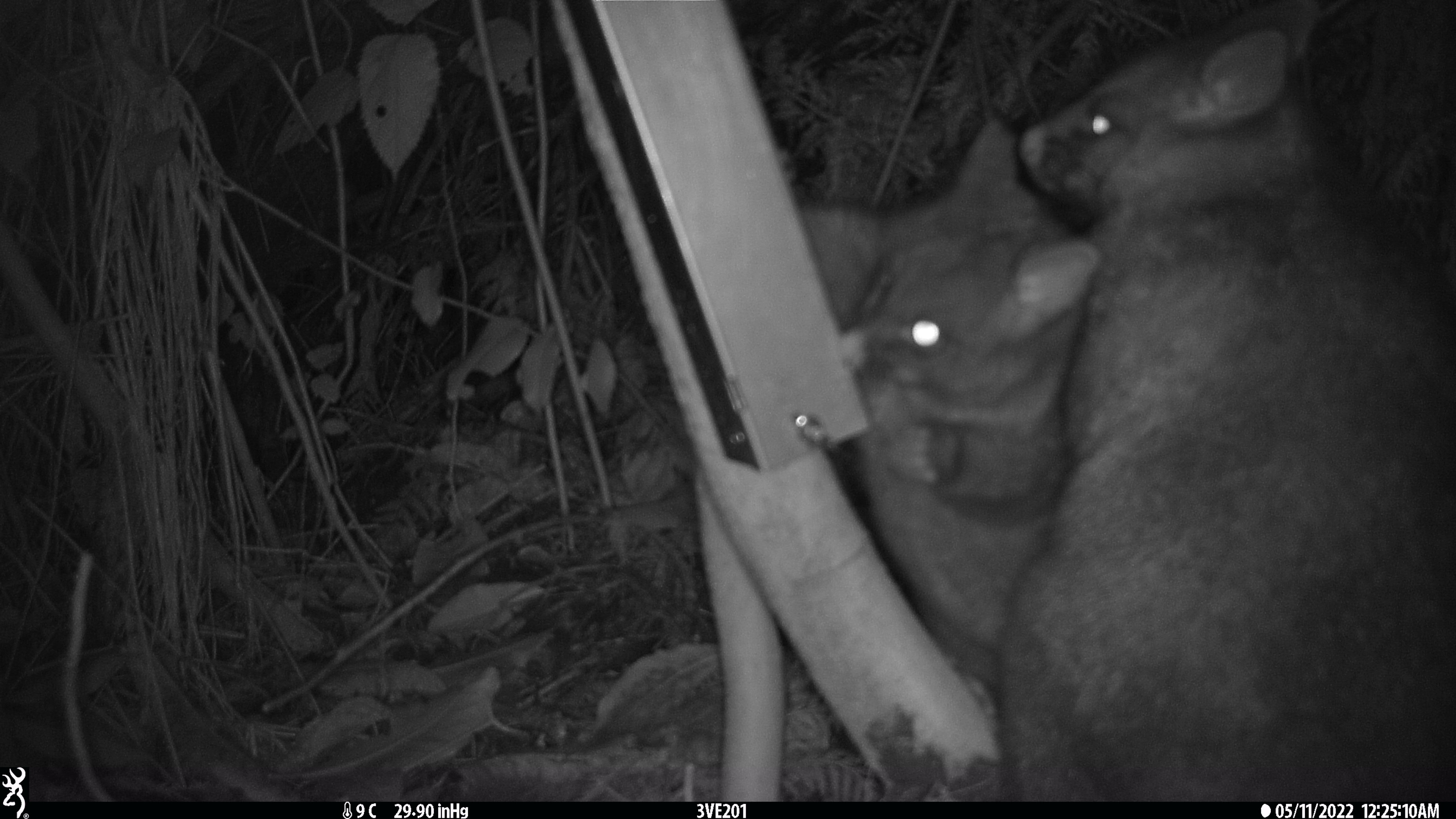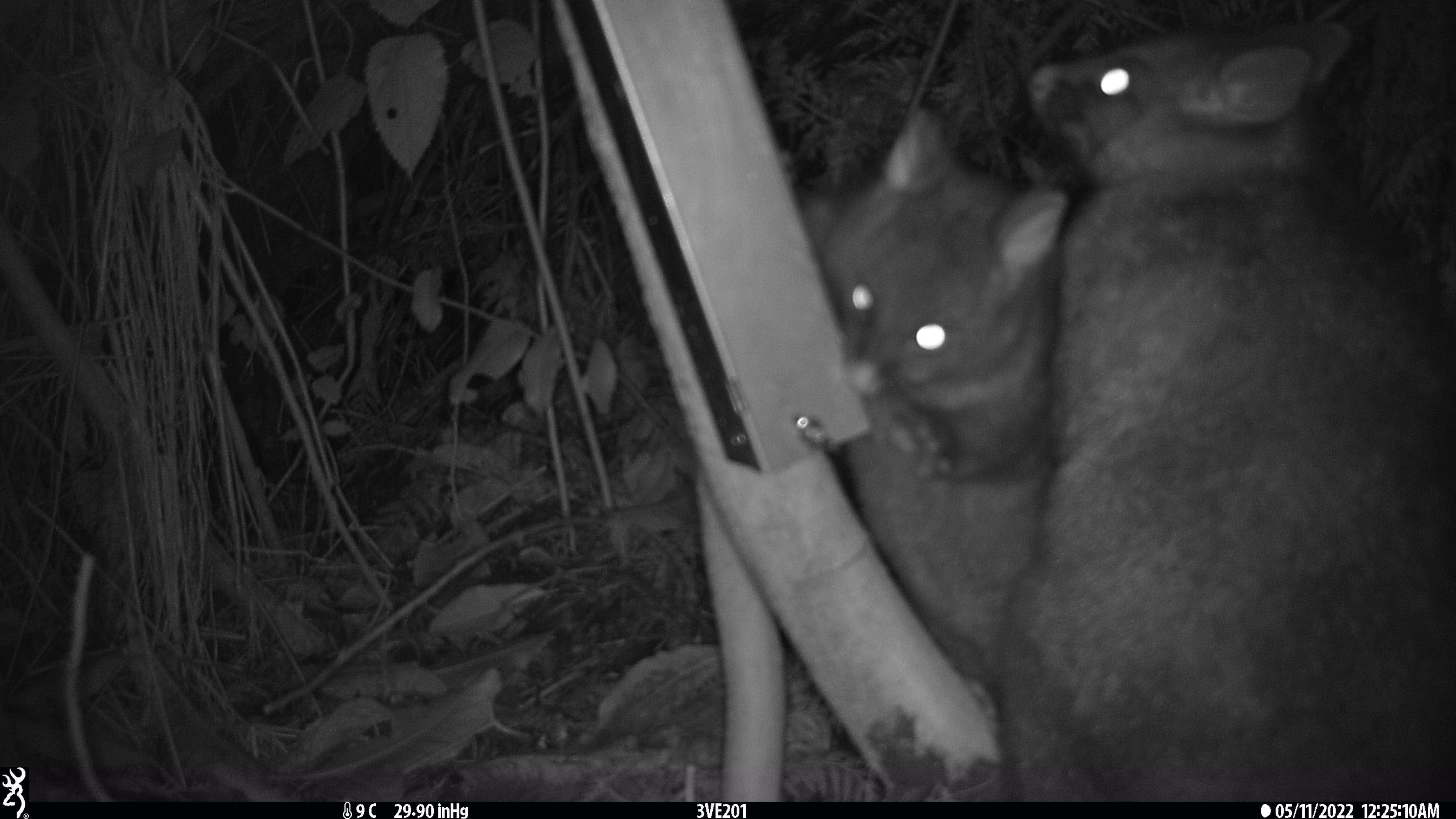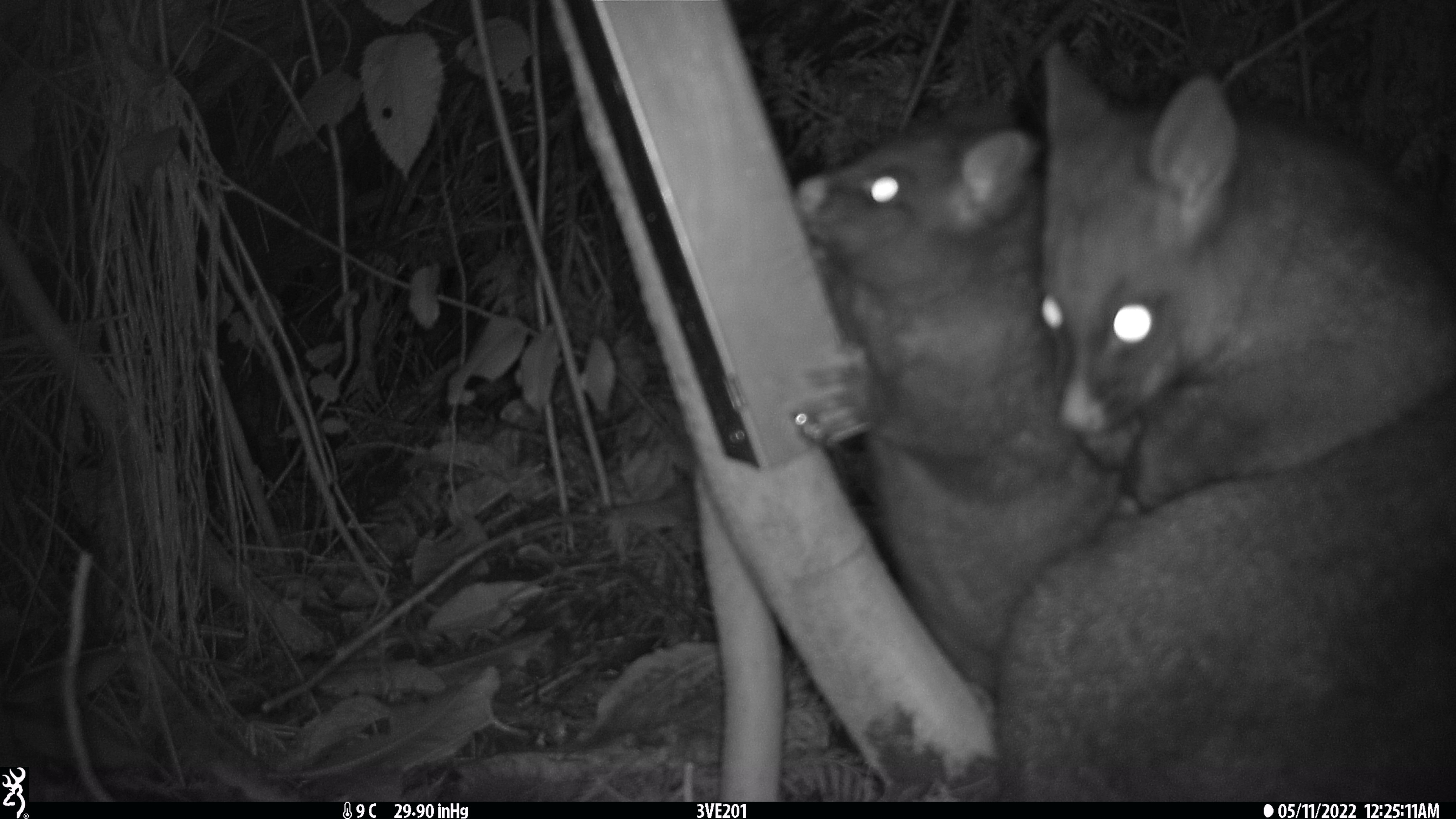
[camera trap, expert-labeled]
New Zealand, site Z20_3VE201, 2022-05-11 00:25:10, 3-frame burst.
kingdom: Animalia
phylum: Chordata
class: Mammalia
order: Diprotodontia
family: Phalangeridae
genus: Trichosurus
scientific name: Trichosurus vulpecula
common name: common brushtail possum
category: possum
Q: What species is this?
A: Possum (common brushtail possum) (Trichosurus vulpecula).